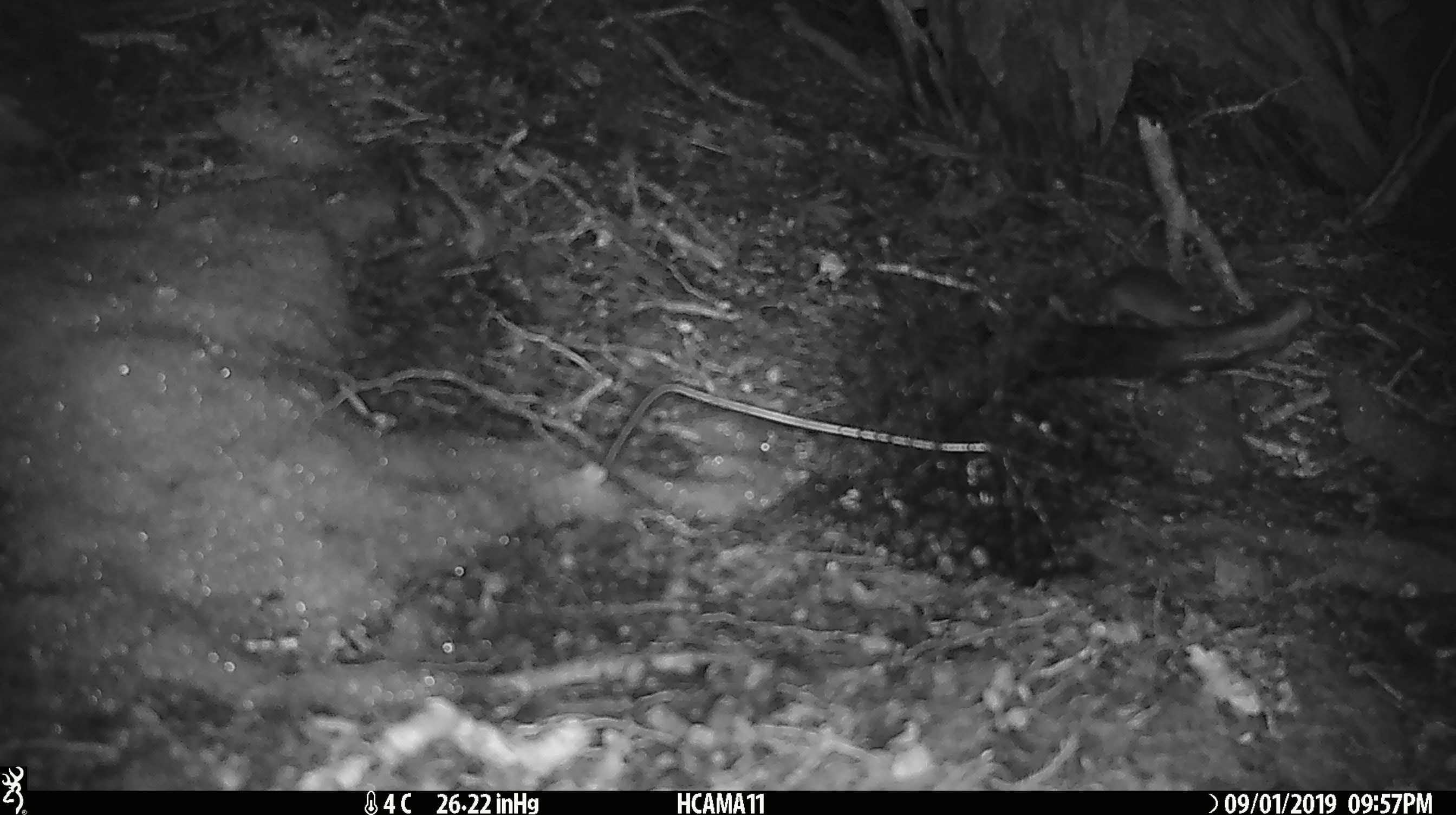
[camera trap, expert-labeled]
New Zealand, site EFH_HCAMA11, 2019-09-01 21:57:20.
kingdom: Animalia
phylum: Chordata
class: Mammalia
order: Rodentia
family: Muridae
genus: Mus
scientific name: Mus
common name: mouse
Mouse (Mus).